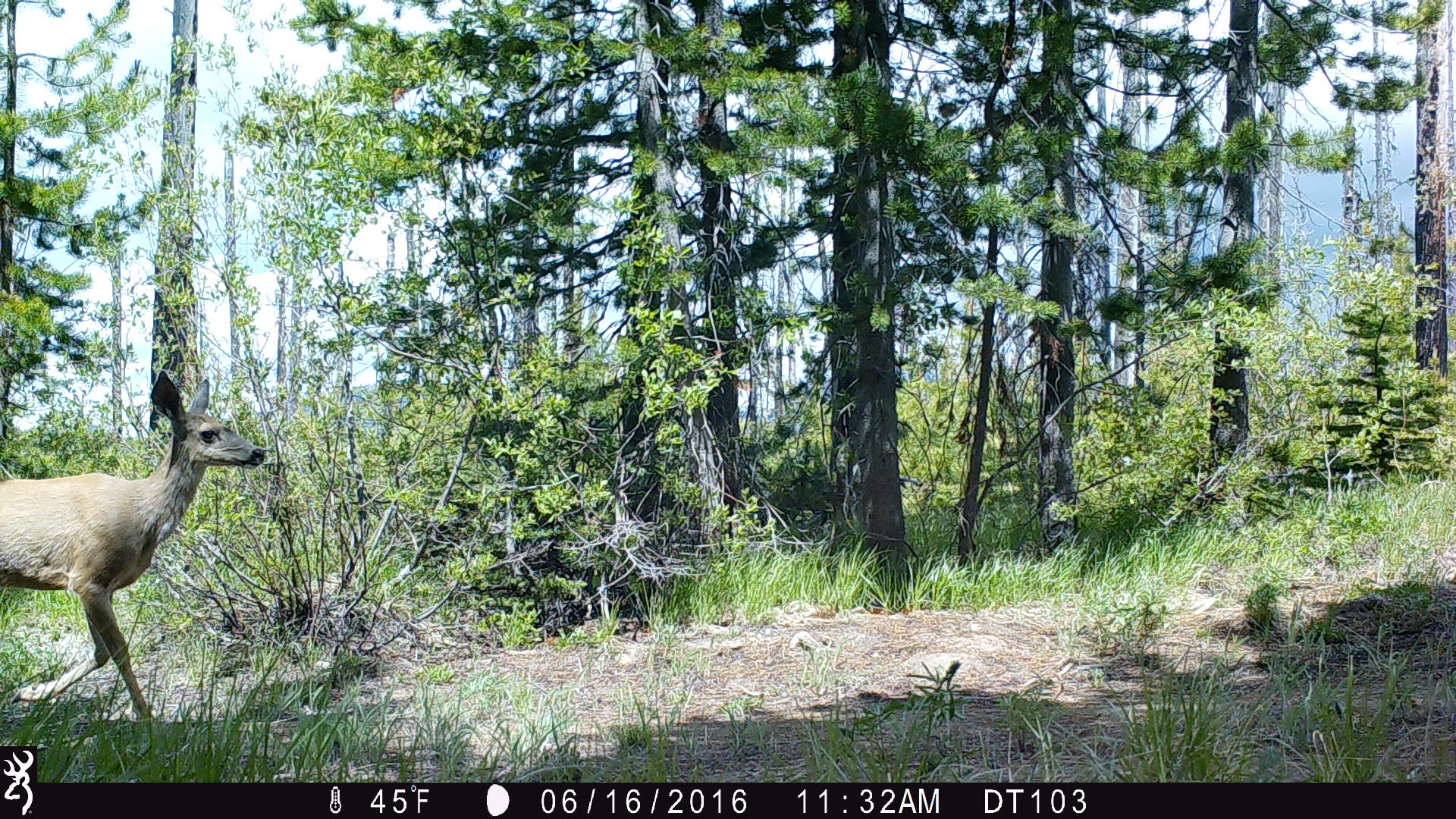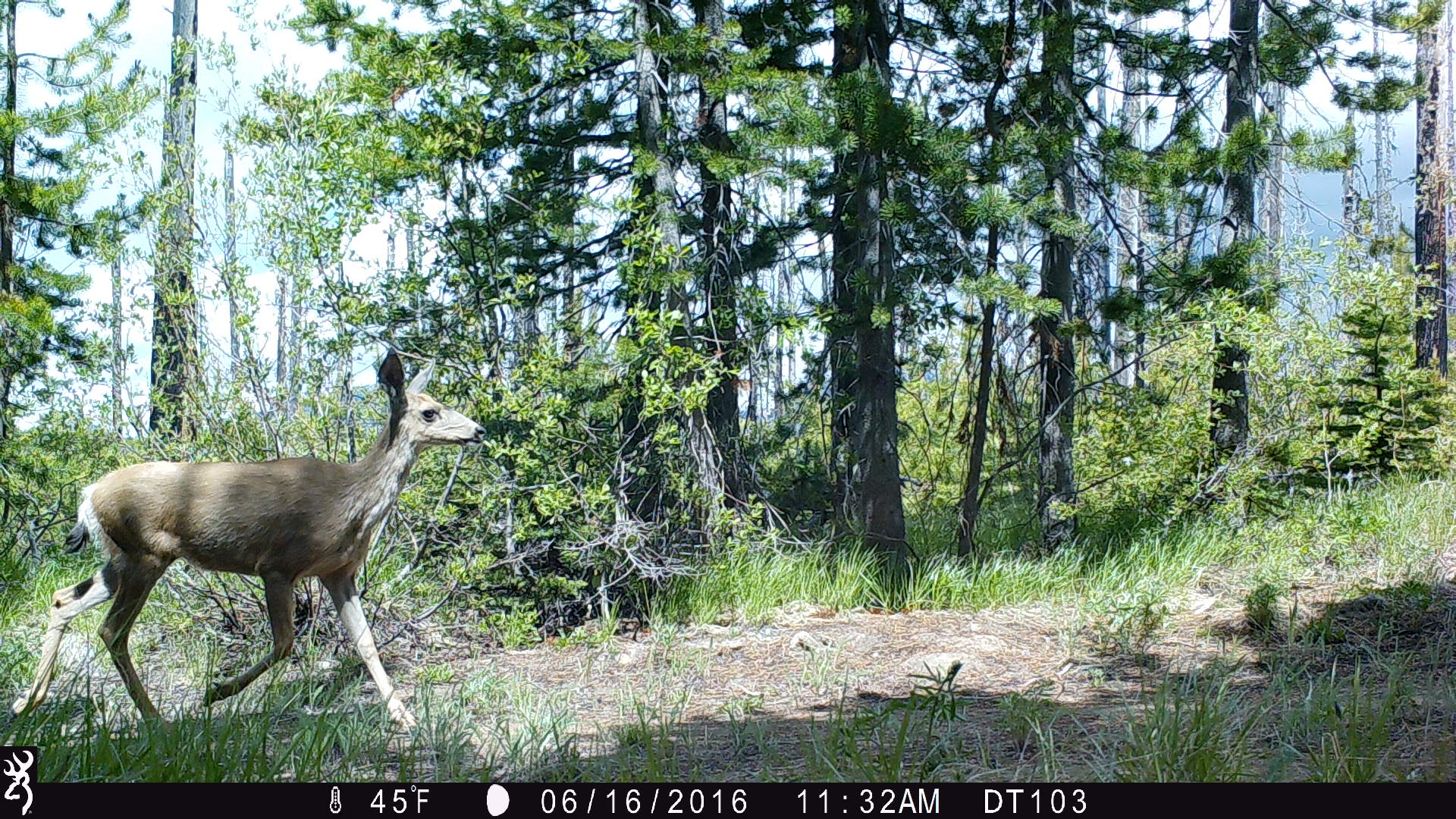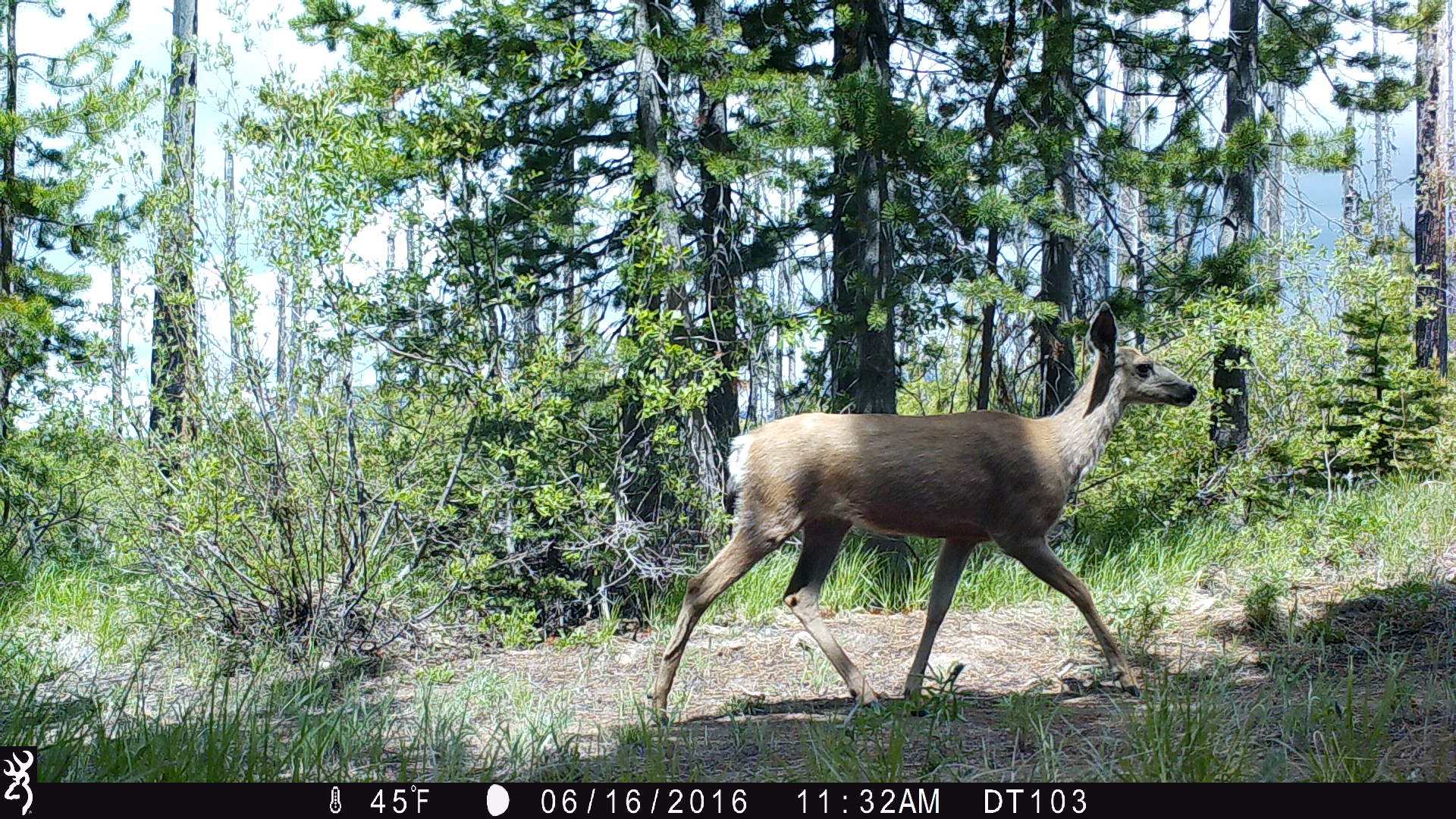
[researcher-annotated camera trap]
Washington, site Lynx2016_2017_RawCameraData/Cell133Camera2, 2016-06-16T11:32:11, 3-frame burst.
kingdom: Animalia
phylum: Chordata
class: Mammalia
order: Artiodactyla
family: Cervidae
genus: Odocoileus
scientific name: Odocoileus hemionus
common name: mule deer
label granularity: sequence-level